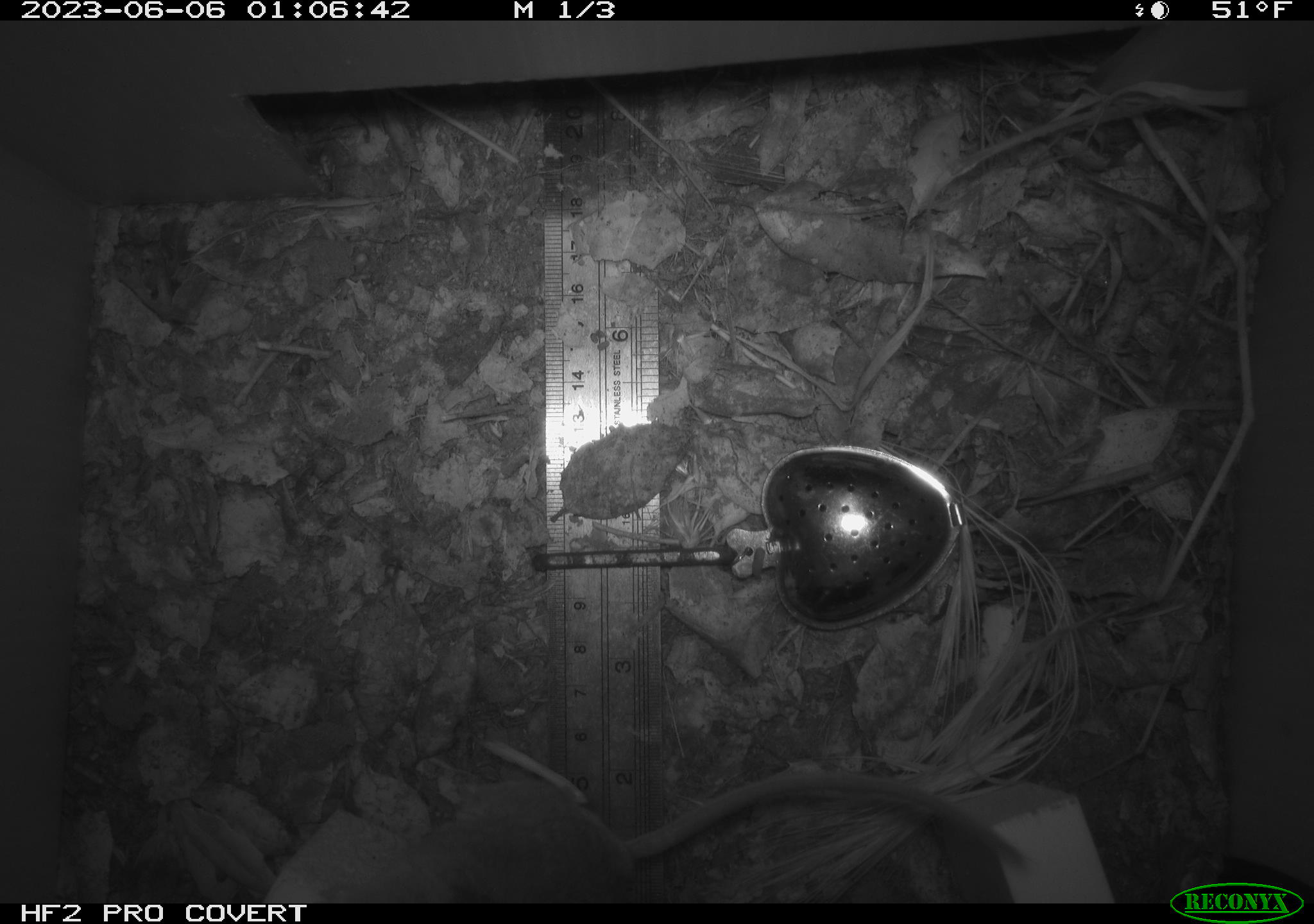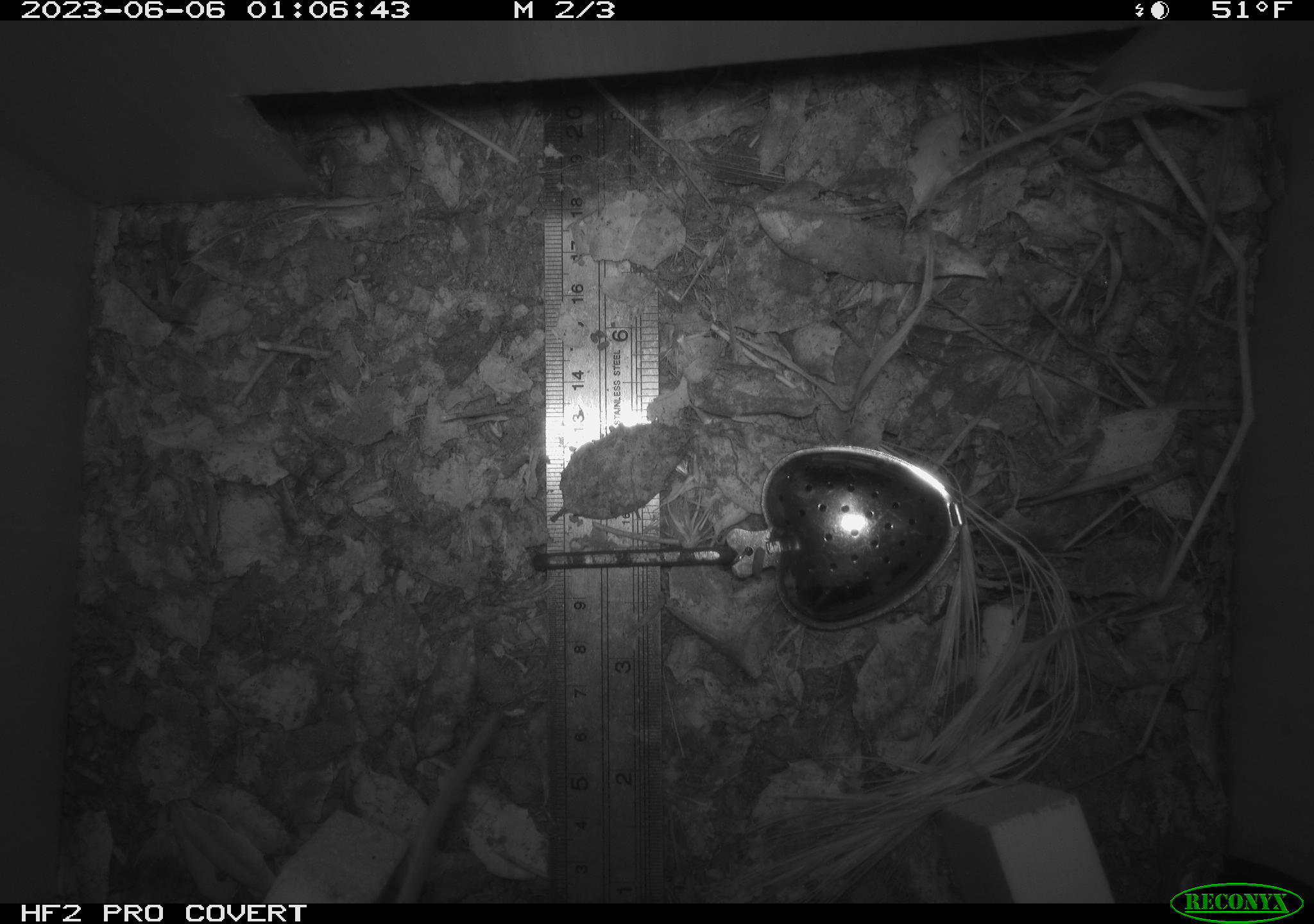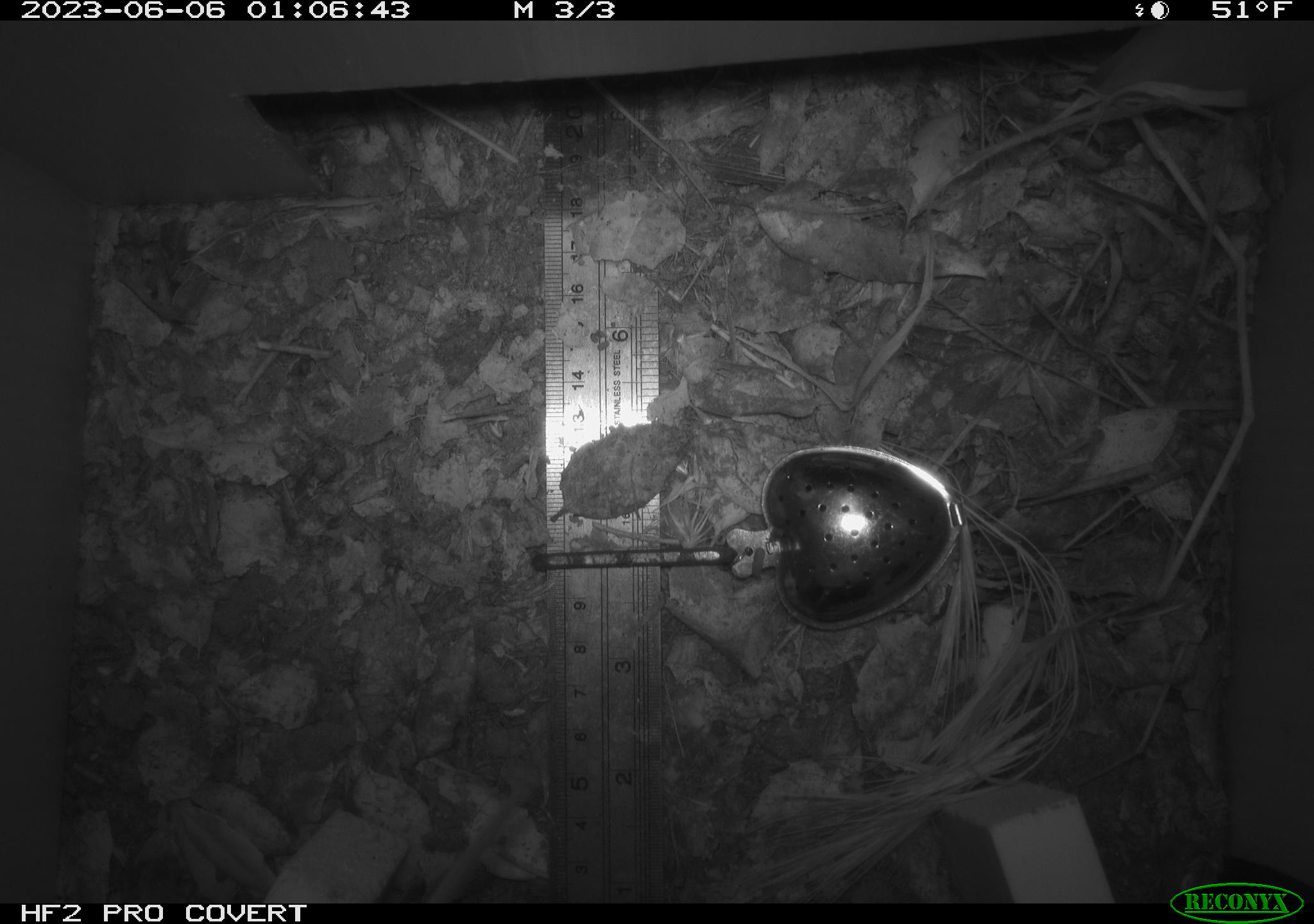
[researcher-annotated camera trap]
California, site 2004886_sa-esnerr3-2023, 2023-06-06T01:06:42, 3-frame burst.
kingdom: Animalia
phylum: Chordata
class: Mammalia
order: Rodentia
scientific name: Rodentia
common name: mouse species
Mouse species (Rodentia).